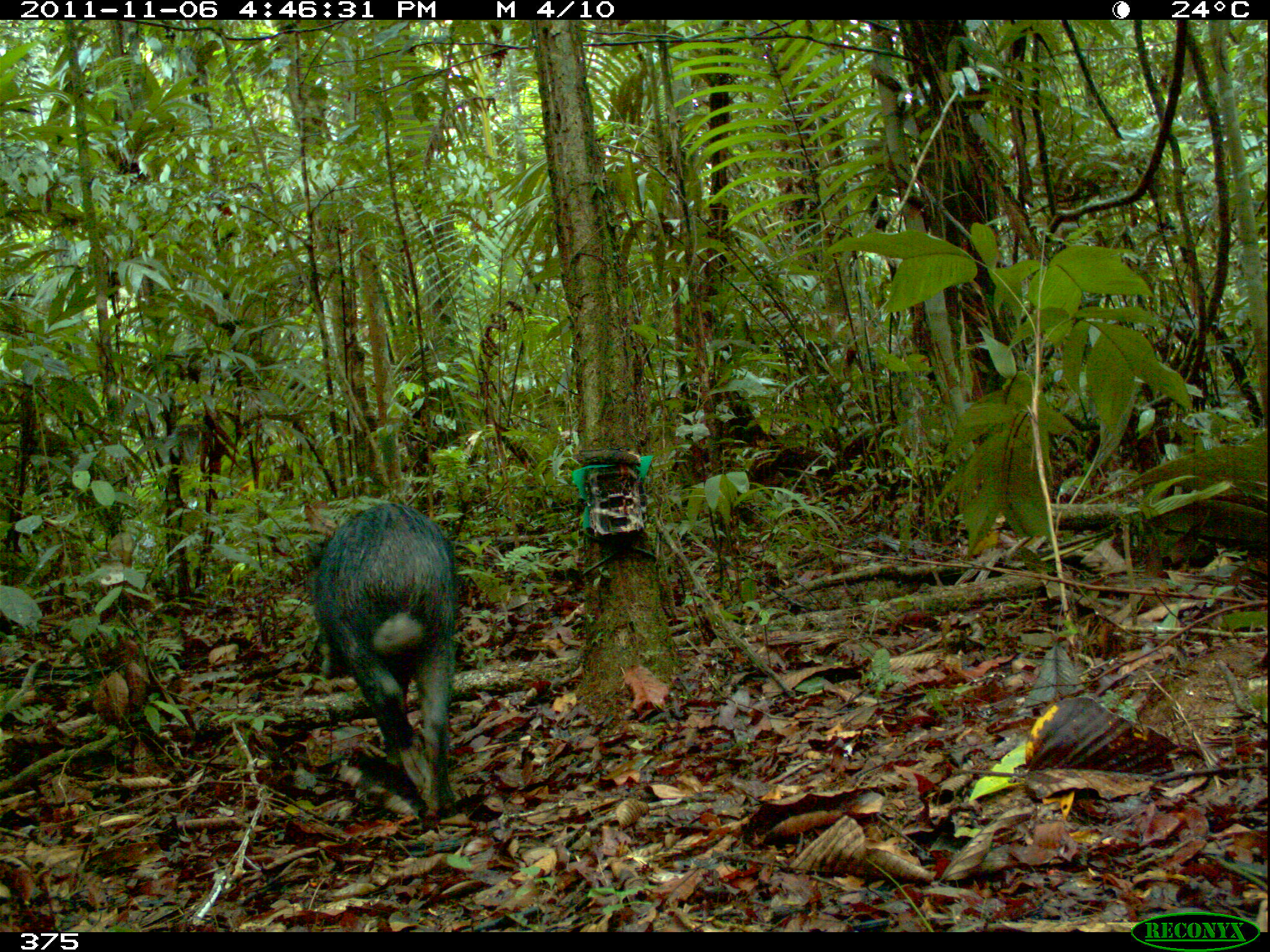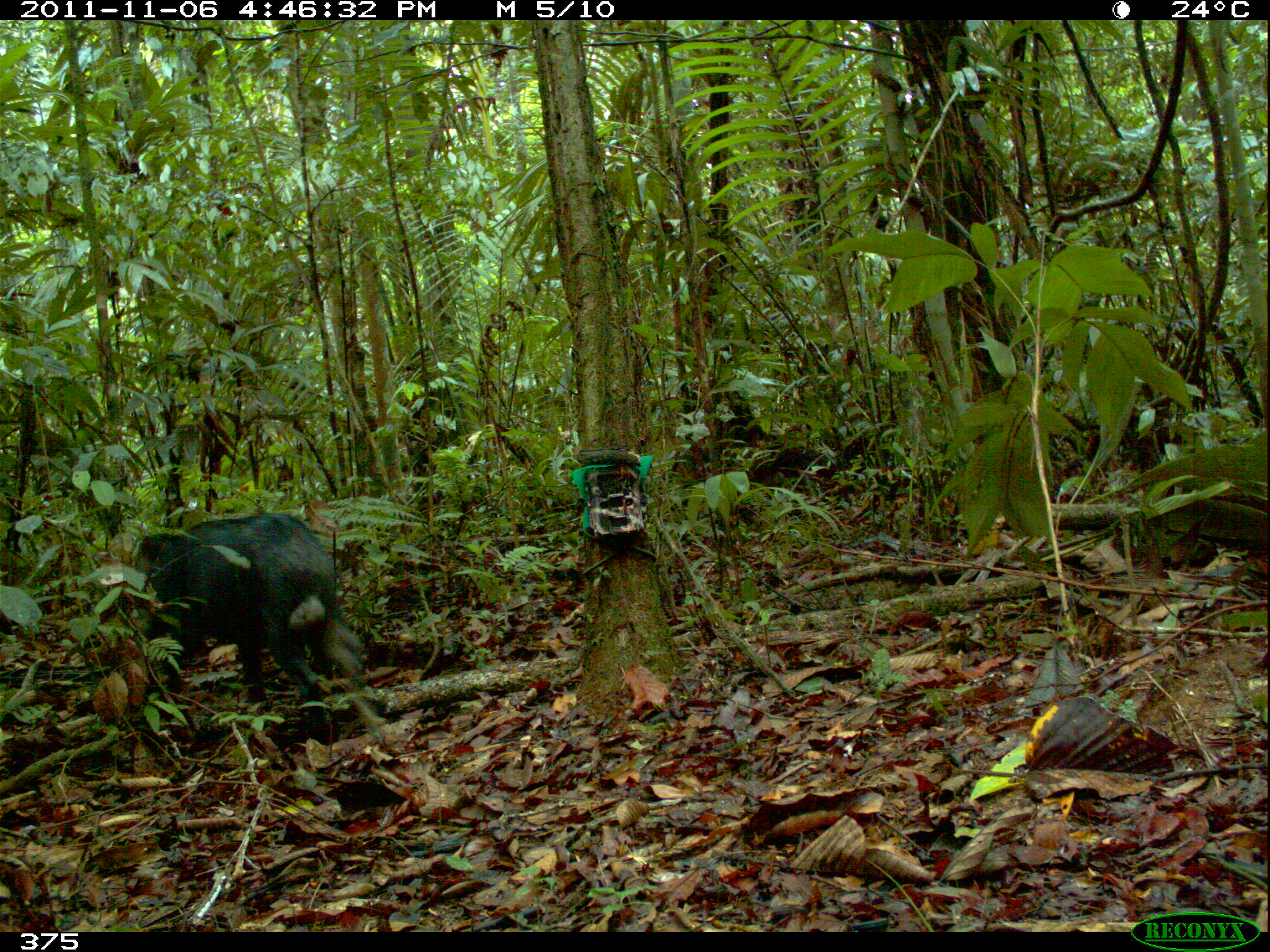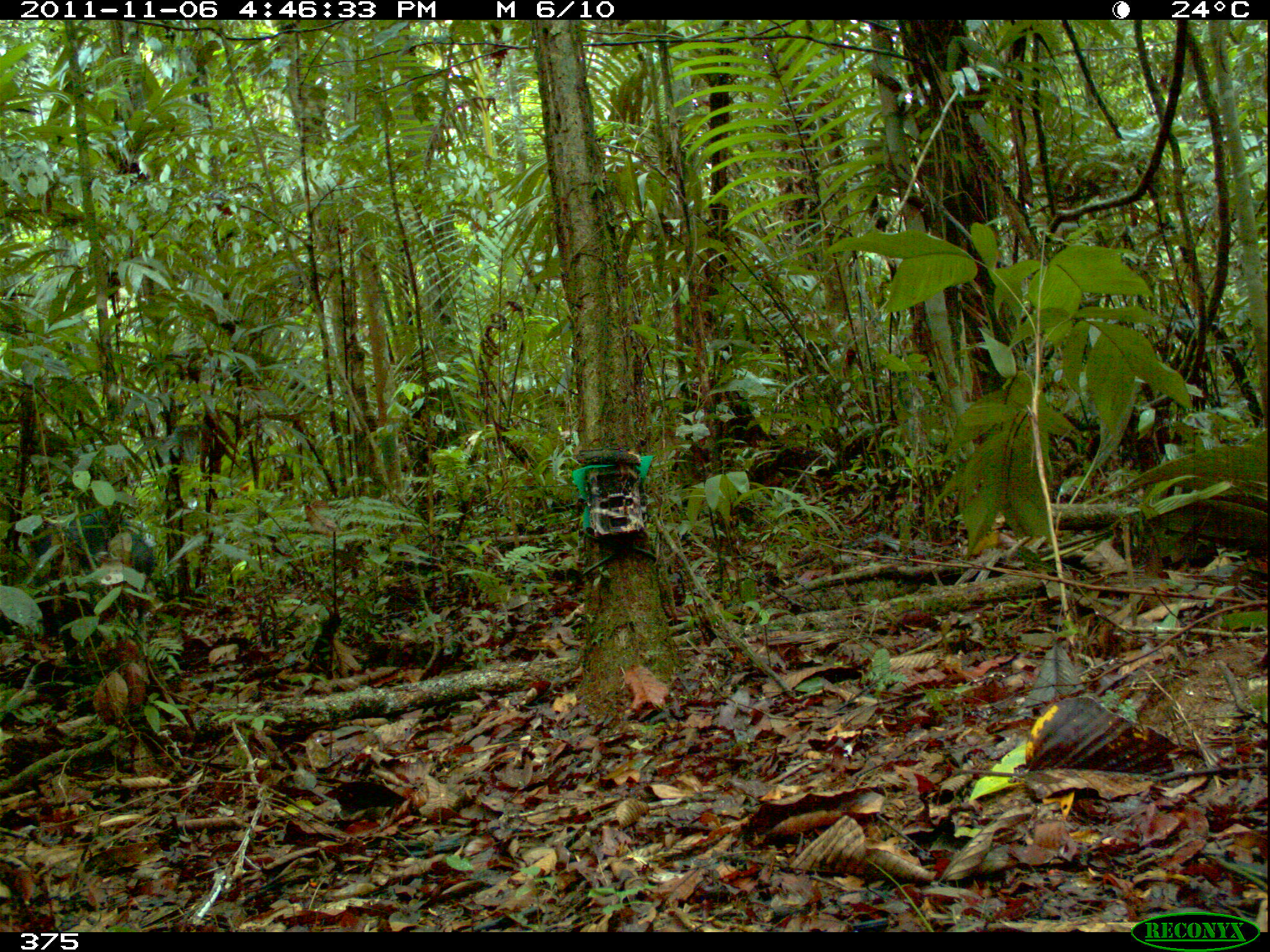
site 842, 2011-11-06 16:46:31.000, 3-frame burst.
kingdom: Animalia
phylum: Chordata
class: Mammalia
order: Artiodactyla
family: Tayassuidae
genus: Tayassu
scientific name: Tayassu pecari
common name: white-lipped peccary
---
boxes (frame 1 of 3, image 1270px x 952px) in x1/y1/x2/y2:
tayassu pecari: 311/499/457/816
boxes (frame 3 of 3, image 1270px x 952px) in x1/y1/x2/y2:
tayassu pecari: 29/508/155/580